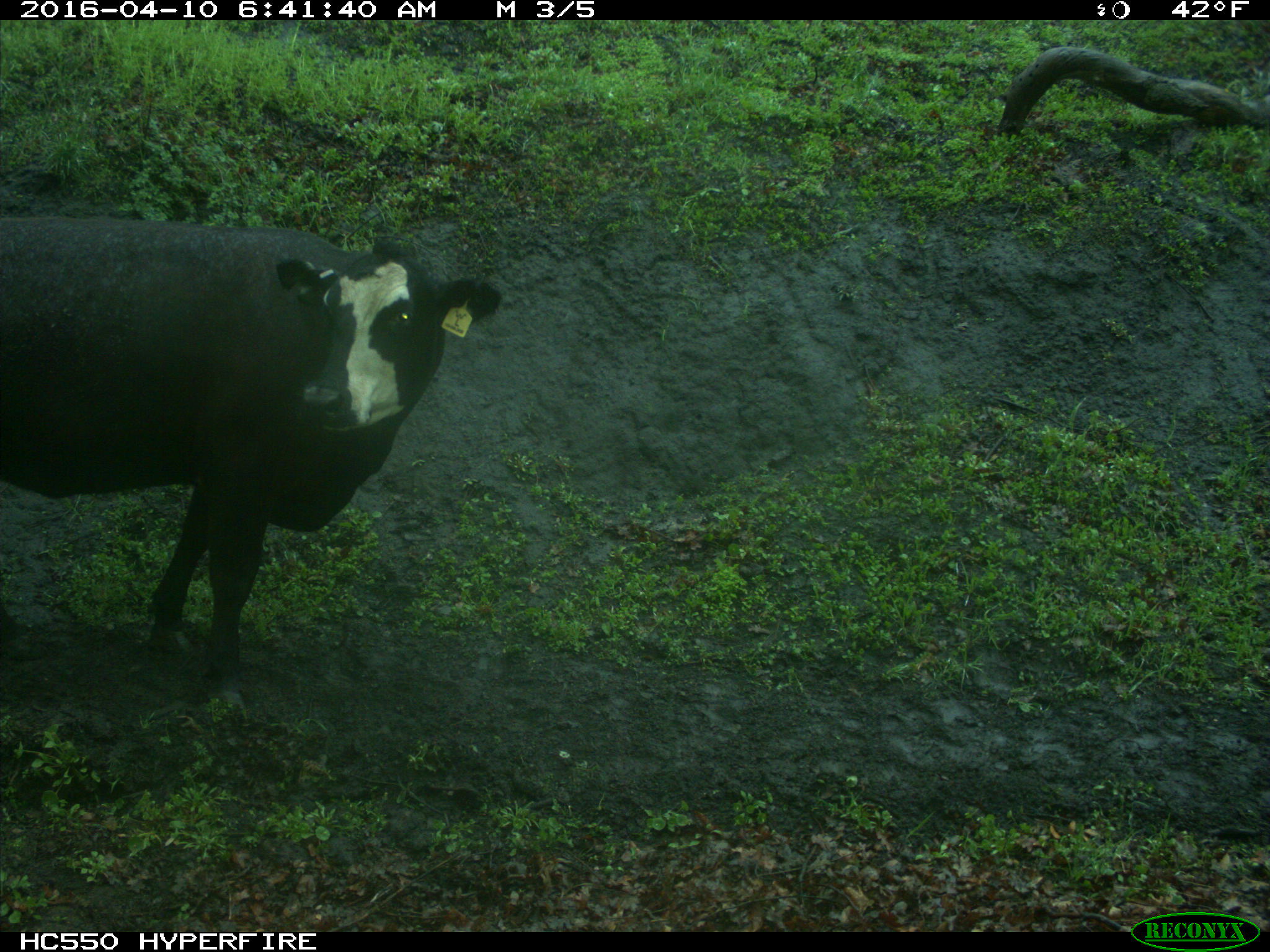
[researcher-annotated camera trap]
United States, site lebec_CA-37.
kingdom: Animalia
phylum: Chordata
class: Mammalia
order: Artiodactyla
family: Bovidae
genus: Bos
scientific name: Bos taurus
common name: domestic cow